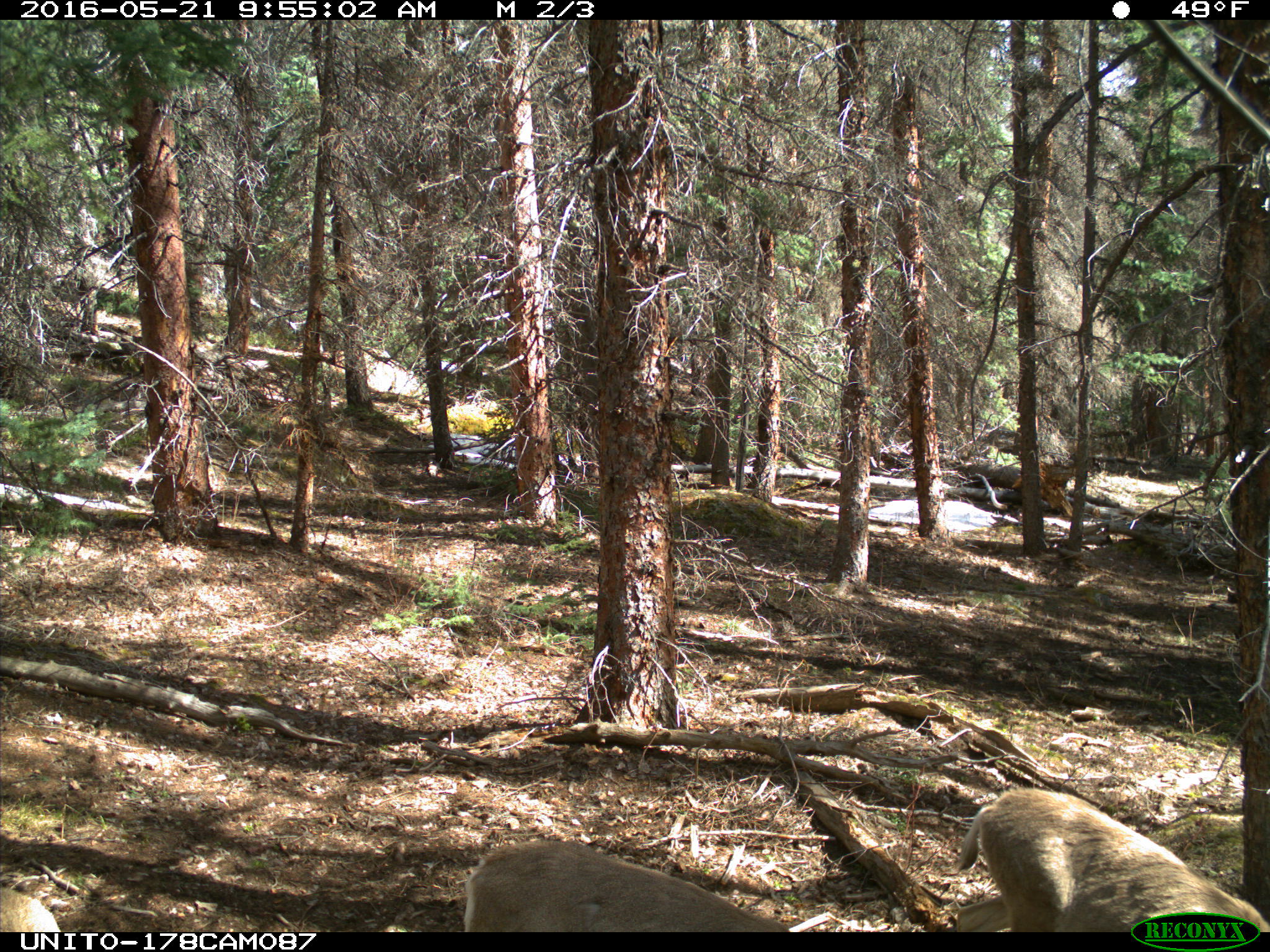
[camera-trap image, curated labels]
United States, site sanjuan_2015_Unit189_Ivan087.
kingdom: Animalia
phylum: Chordata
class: Mammalia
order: Artiodactyla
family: Cervidae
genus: Odocoileus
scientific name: Odocoileus hemionus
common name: mule deer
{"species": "Odocoileus hemionus (mule deer)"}